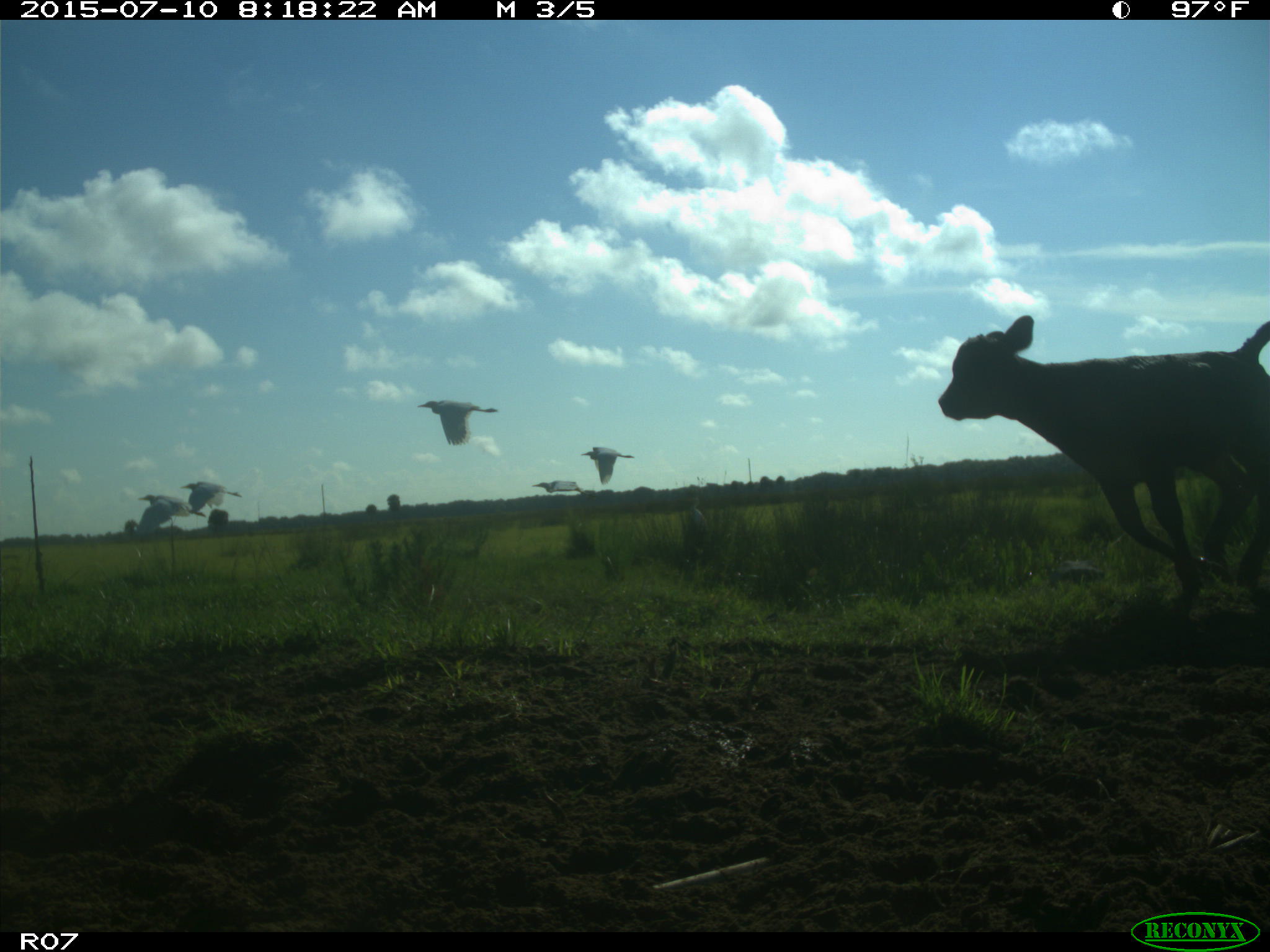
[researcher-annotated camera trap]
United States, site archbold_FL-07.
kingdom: Animalia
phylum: Chordata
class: Mammalia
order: Artiodactyla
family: Bovidae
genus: Bos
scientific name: Bos taurus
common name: domestic cow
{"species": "Bos taurus (domestic cow)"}